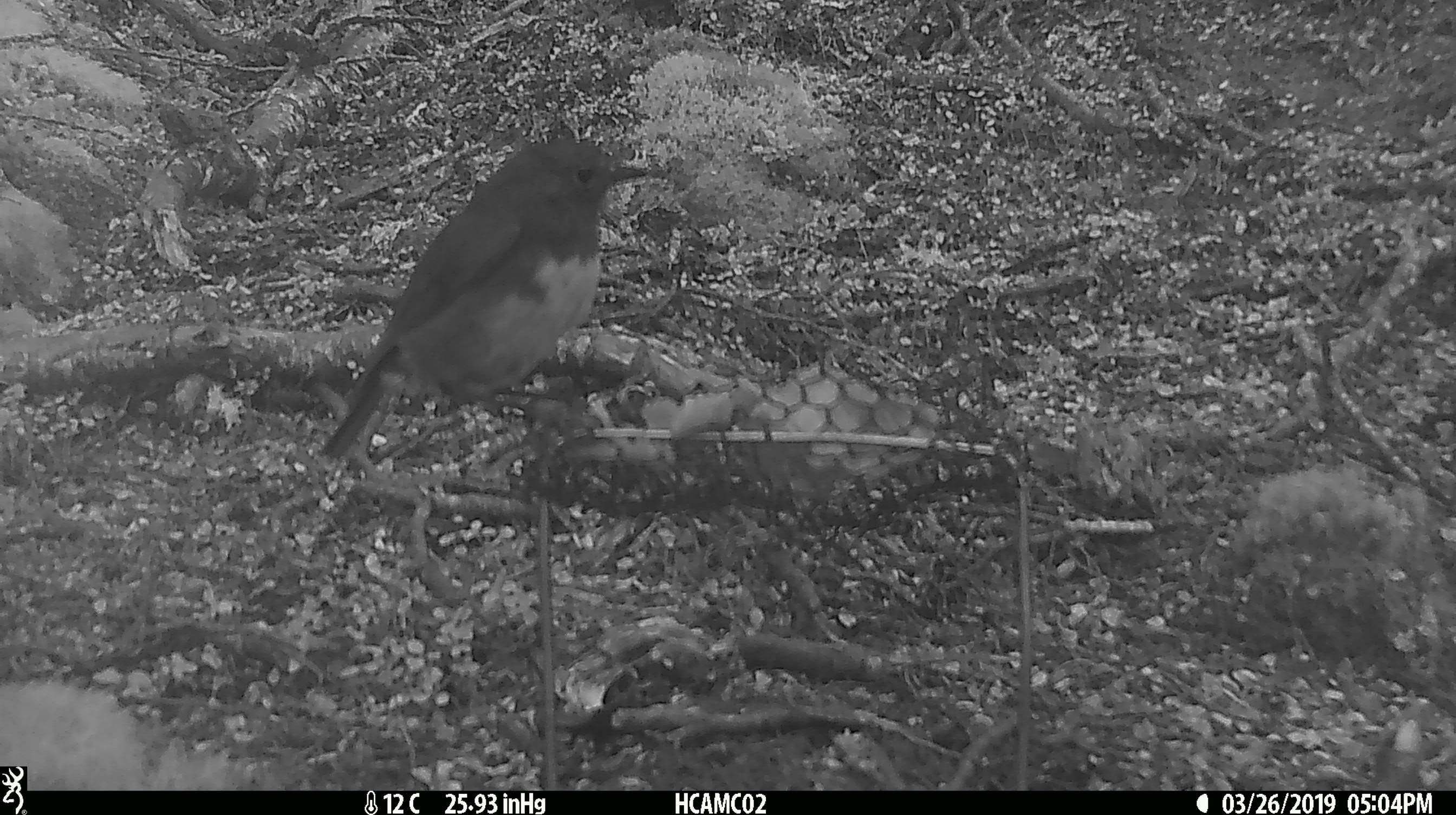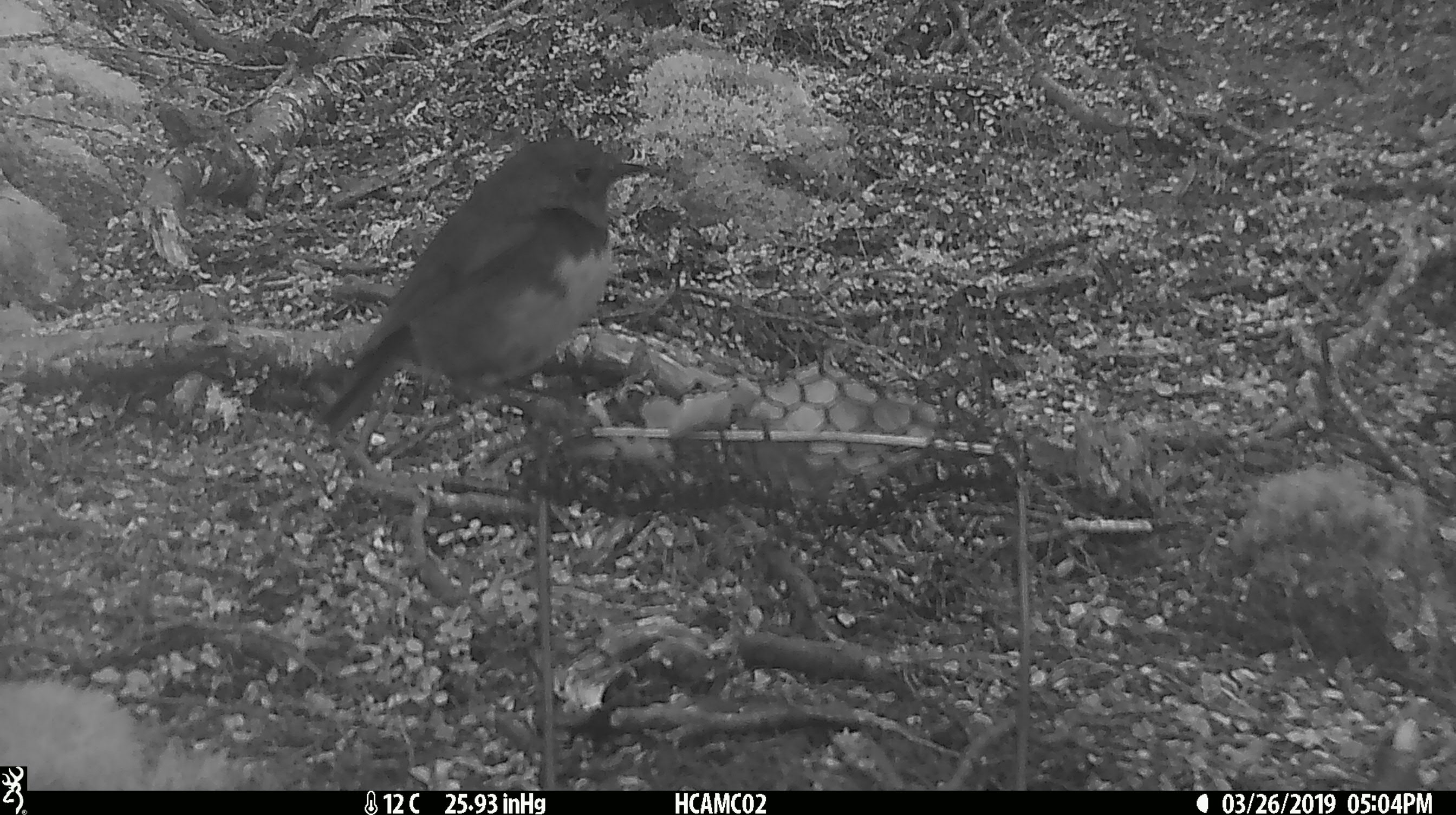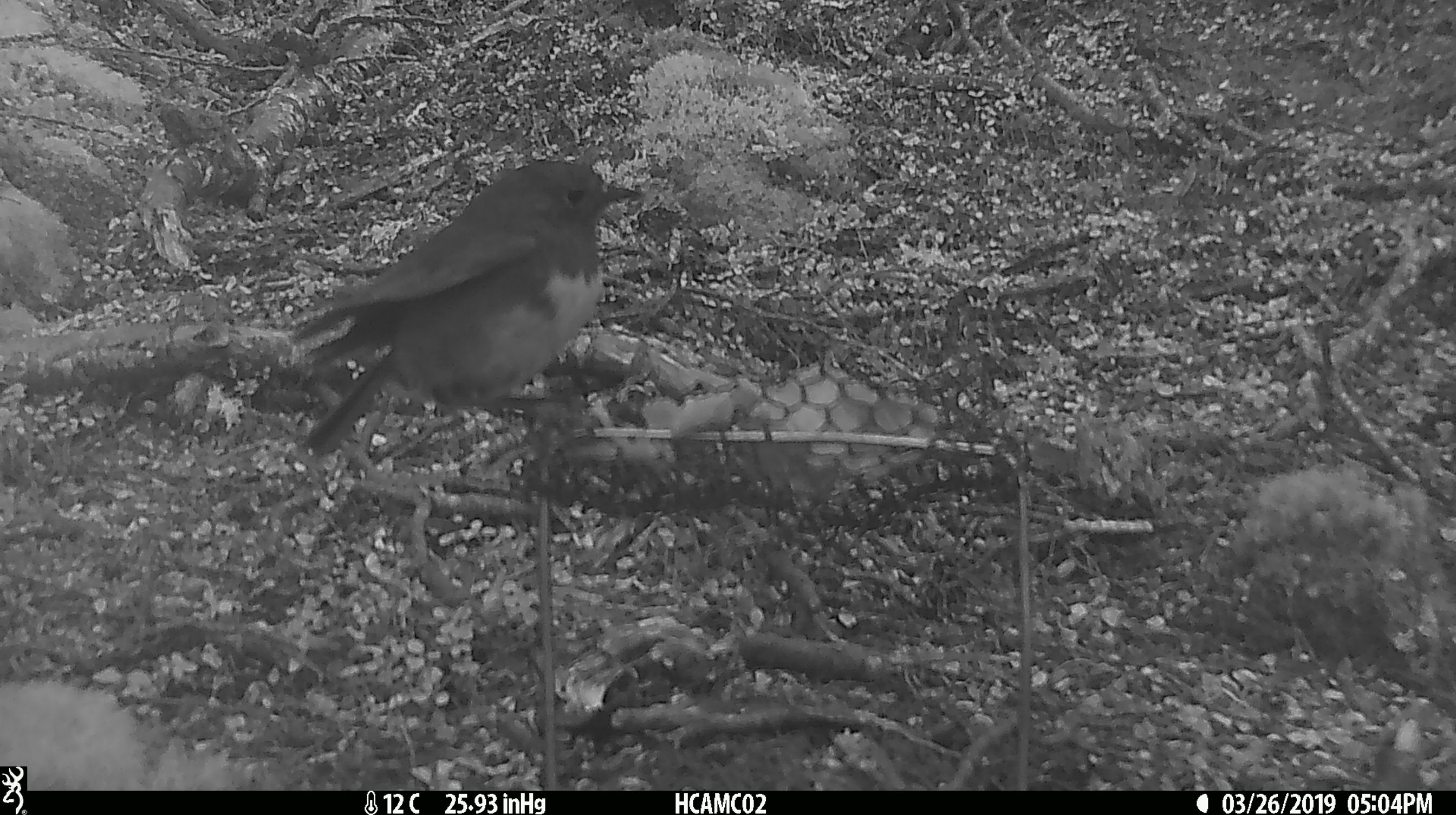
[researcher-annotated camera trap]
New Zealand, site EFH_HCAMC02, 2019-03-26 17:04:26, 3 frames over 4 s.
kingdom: Animalia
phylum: Chordata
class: Aves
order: Passeriformes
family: Petroicidae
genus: Petroica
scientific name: Petroica australis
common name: new zealand robin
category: robin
Robin (new zealand robin) (Petroica australis).